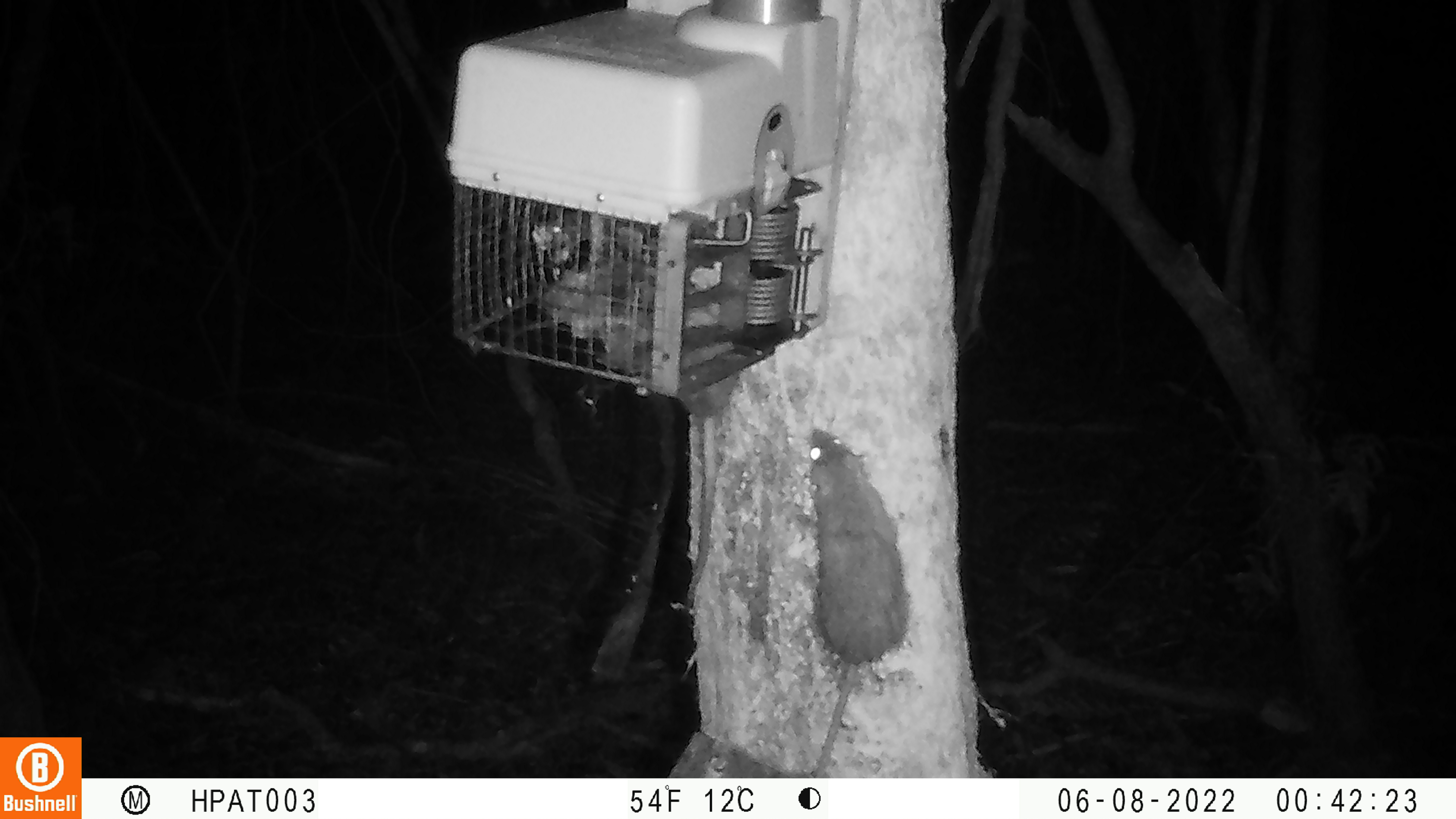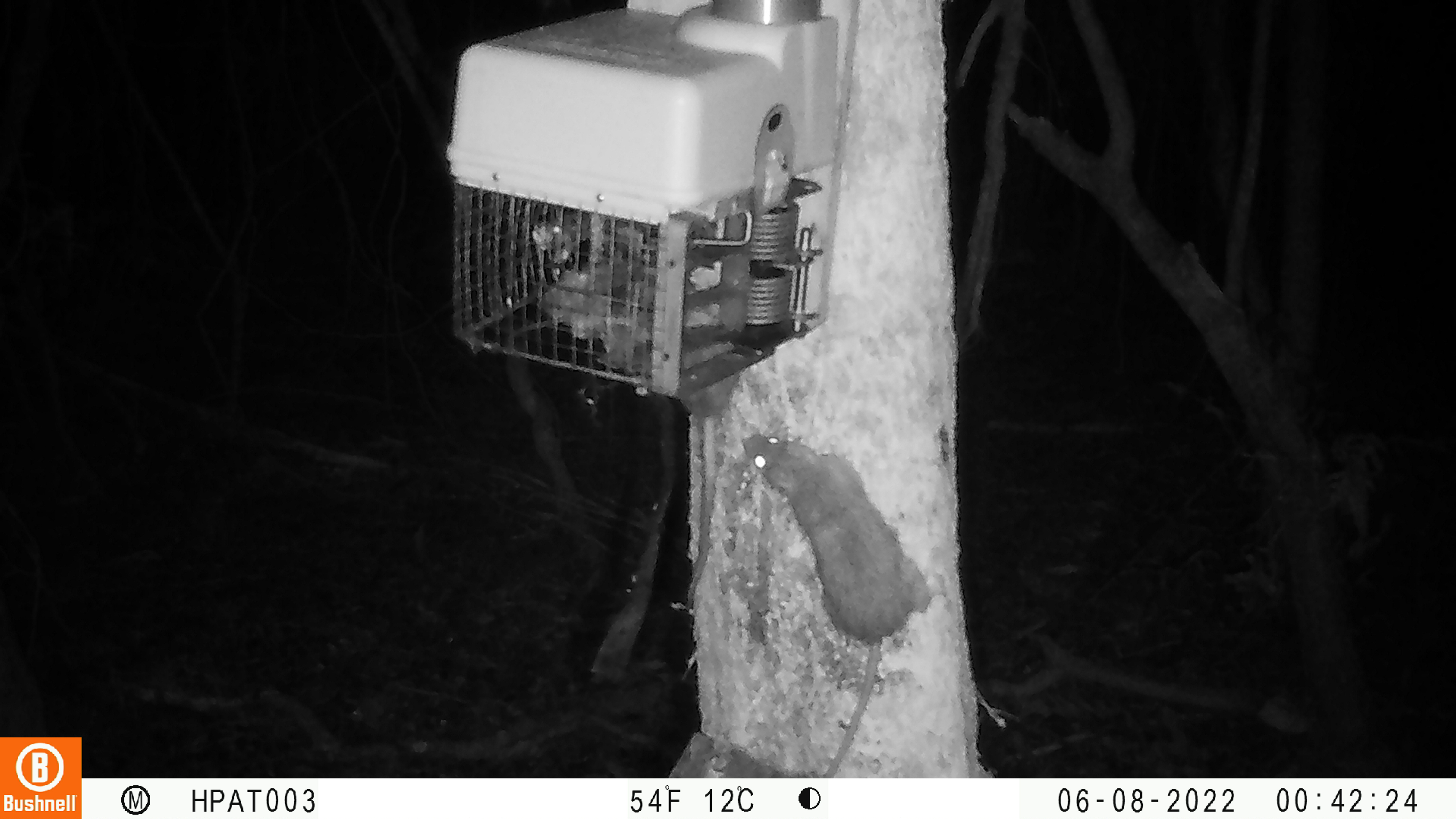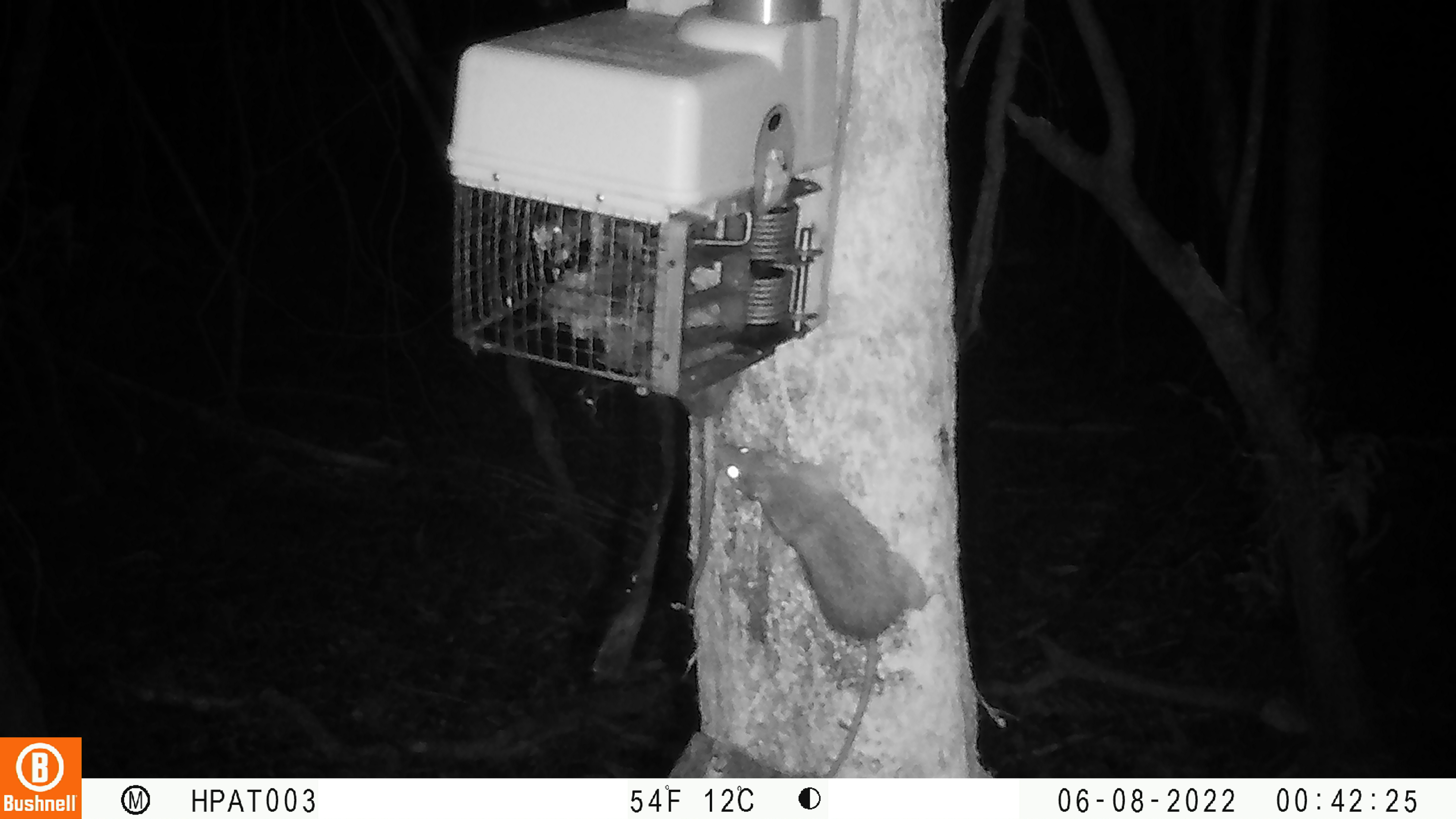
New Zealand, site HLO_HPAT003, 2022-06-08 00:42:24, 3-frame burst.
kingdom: Animalia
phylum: Chordata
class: Mammalia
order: Rodentia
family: Muridae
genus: Rattus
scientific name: Rattus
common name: rat